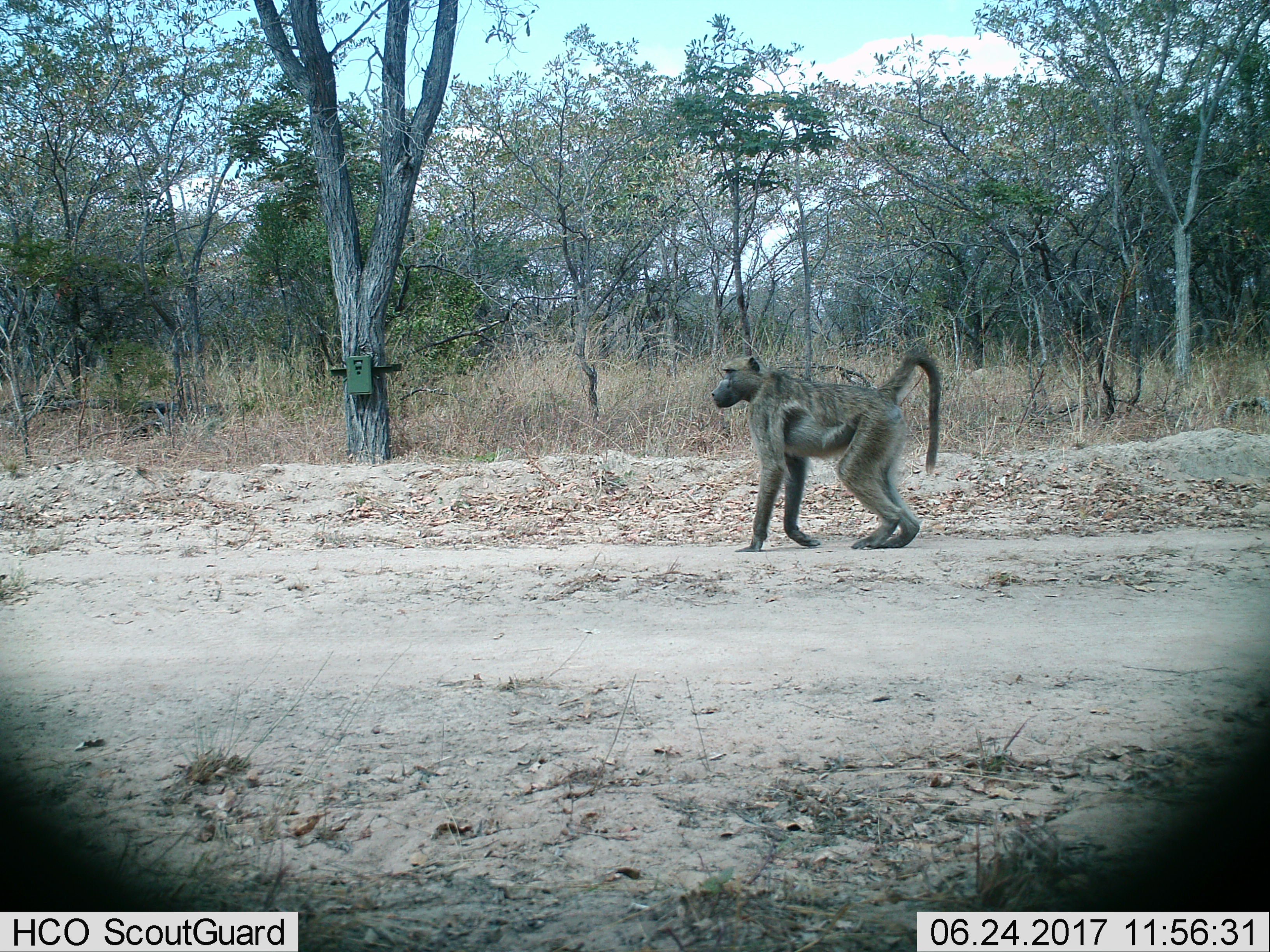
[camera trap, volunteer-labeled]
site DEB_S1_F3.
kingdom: Animalia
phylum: Chordata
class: Mammalia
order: Primates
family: Cercopithecidae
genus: Papio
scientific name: Papio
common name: baboon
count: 1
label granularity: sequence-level